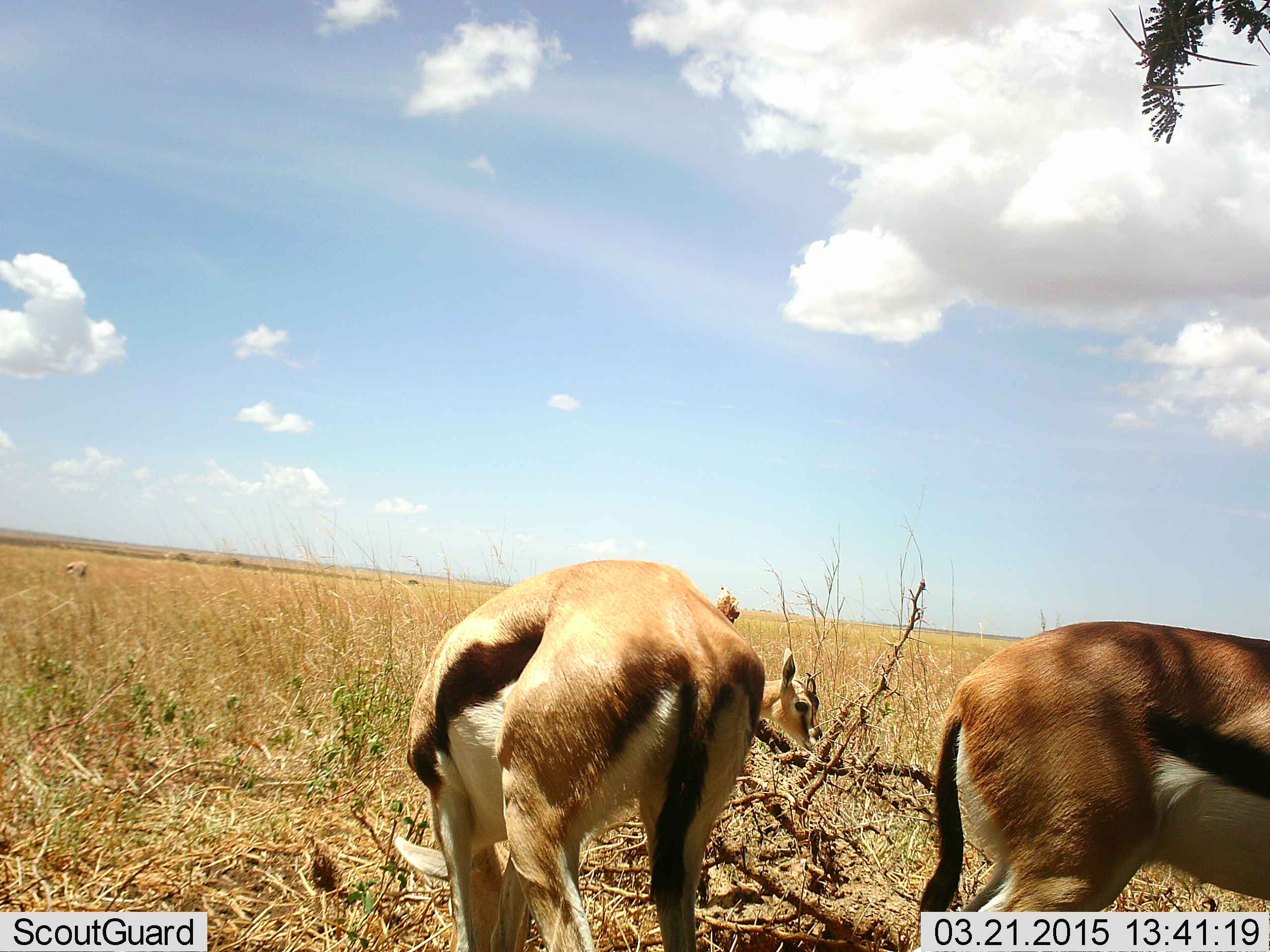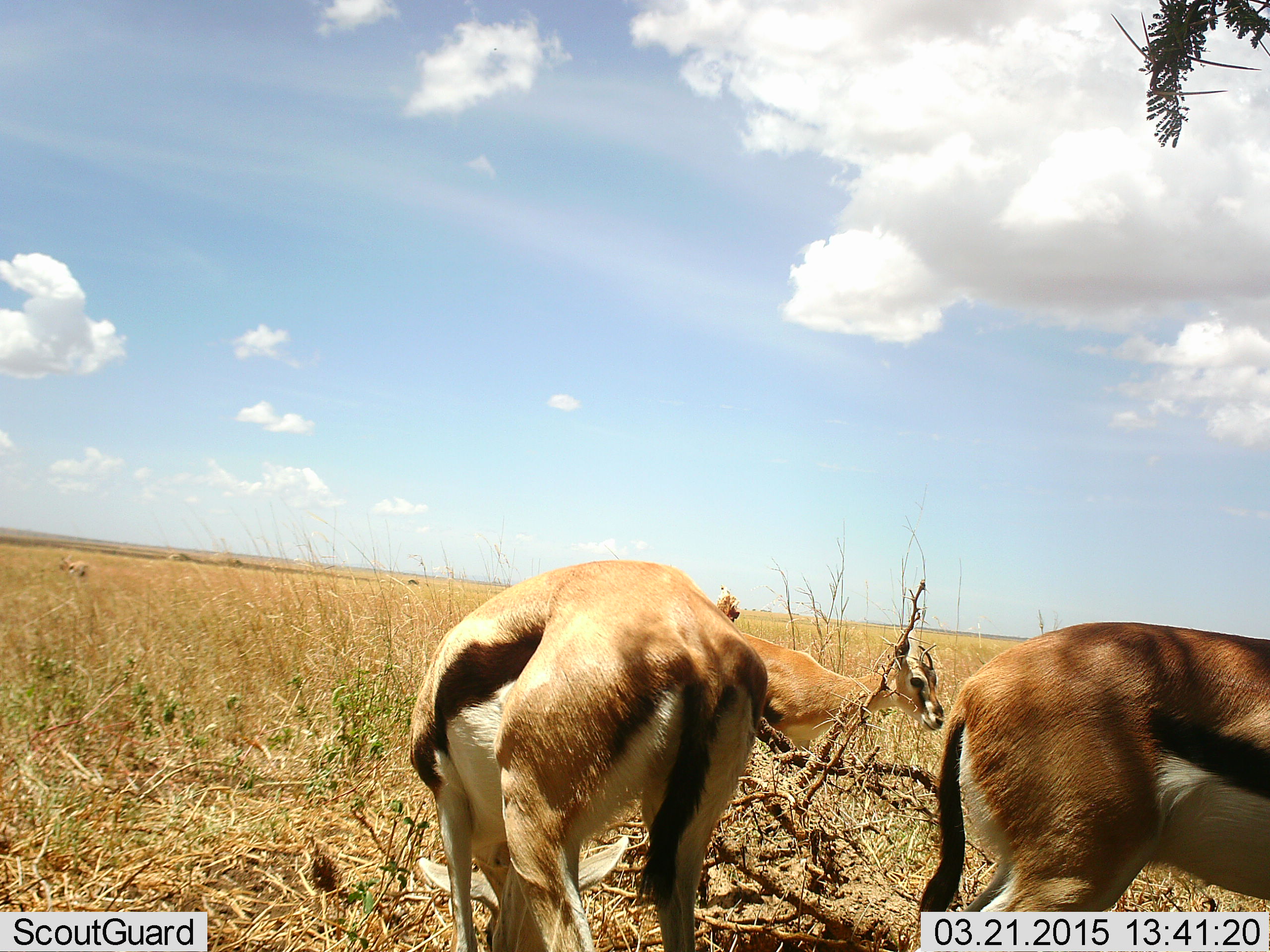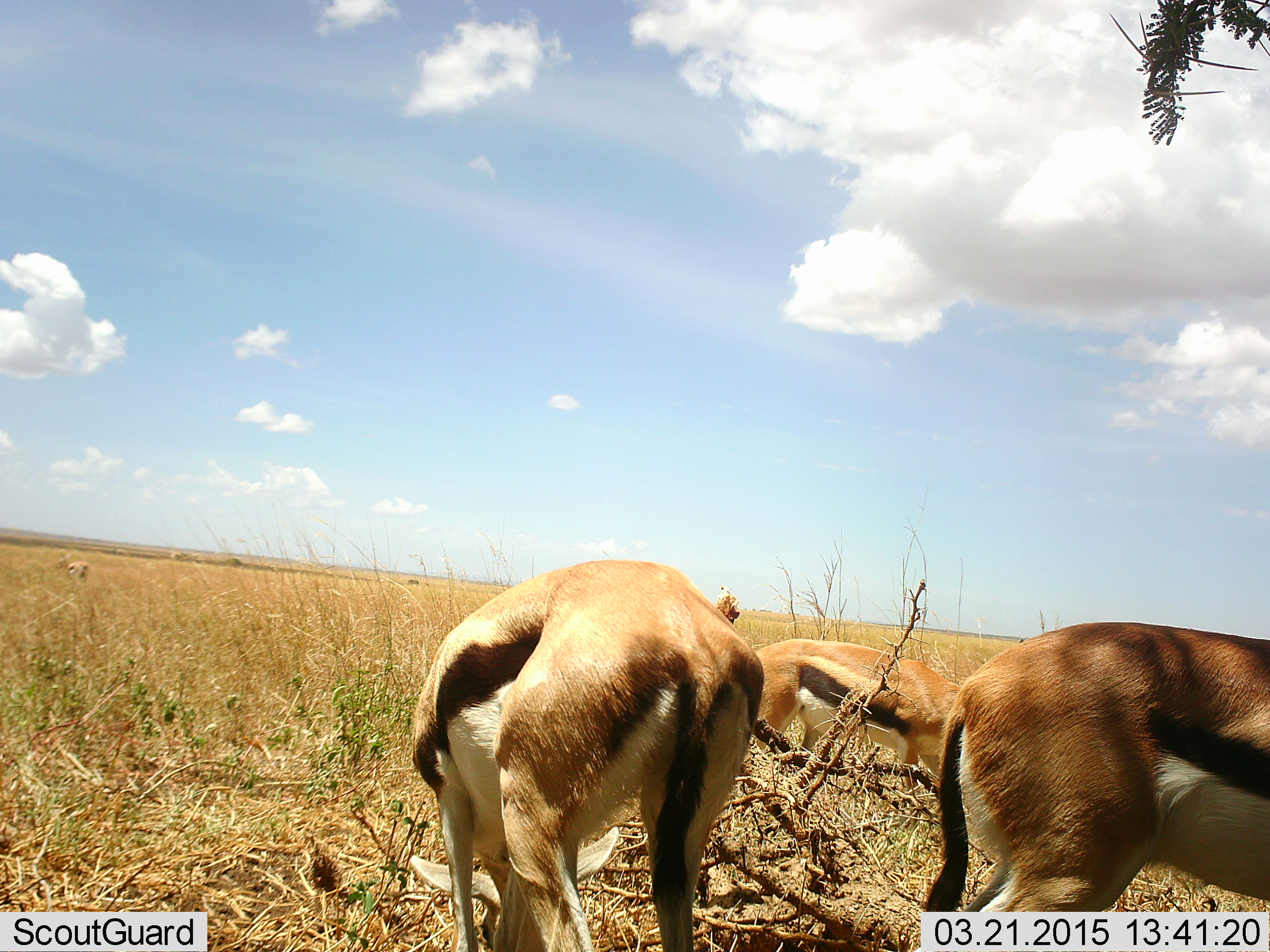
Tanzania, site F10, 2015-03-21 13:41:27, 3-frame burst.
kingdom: Animalia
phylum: Chordata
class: Mammalia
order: Artiodactyla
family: Bovidae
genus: Eudorcas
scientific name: Eudorcas thomsonii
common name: thomson's gazelle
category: gazellethomsons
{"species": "gazellethomsons (thomson's gazelle) (Eudorcas thomsonii)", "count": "3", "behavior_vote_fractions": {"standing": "60%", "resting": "20%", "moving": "30%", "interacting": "0%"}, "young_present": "20%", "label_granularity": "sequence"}